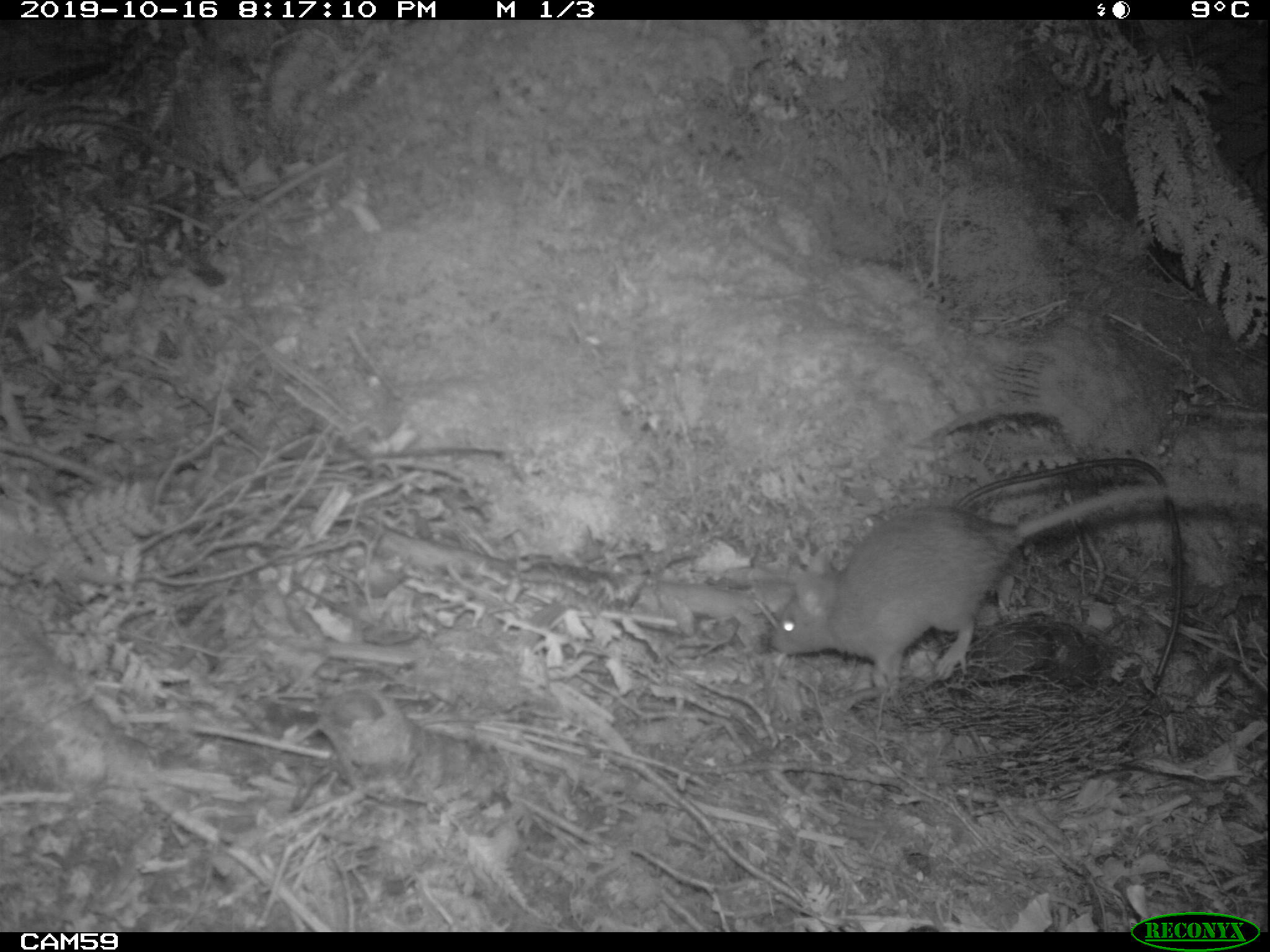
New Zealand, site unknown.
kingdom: Animalia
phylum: Chordata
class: Mammalia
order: Rodentia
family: Muridae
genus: Rattus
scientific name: Rattus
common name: rat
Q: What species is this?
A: Rat (Rattus).